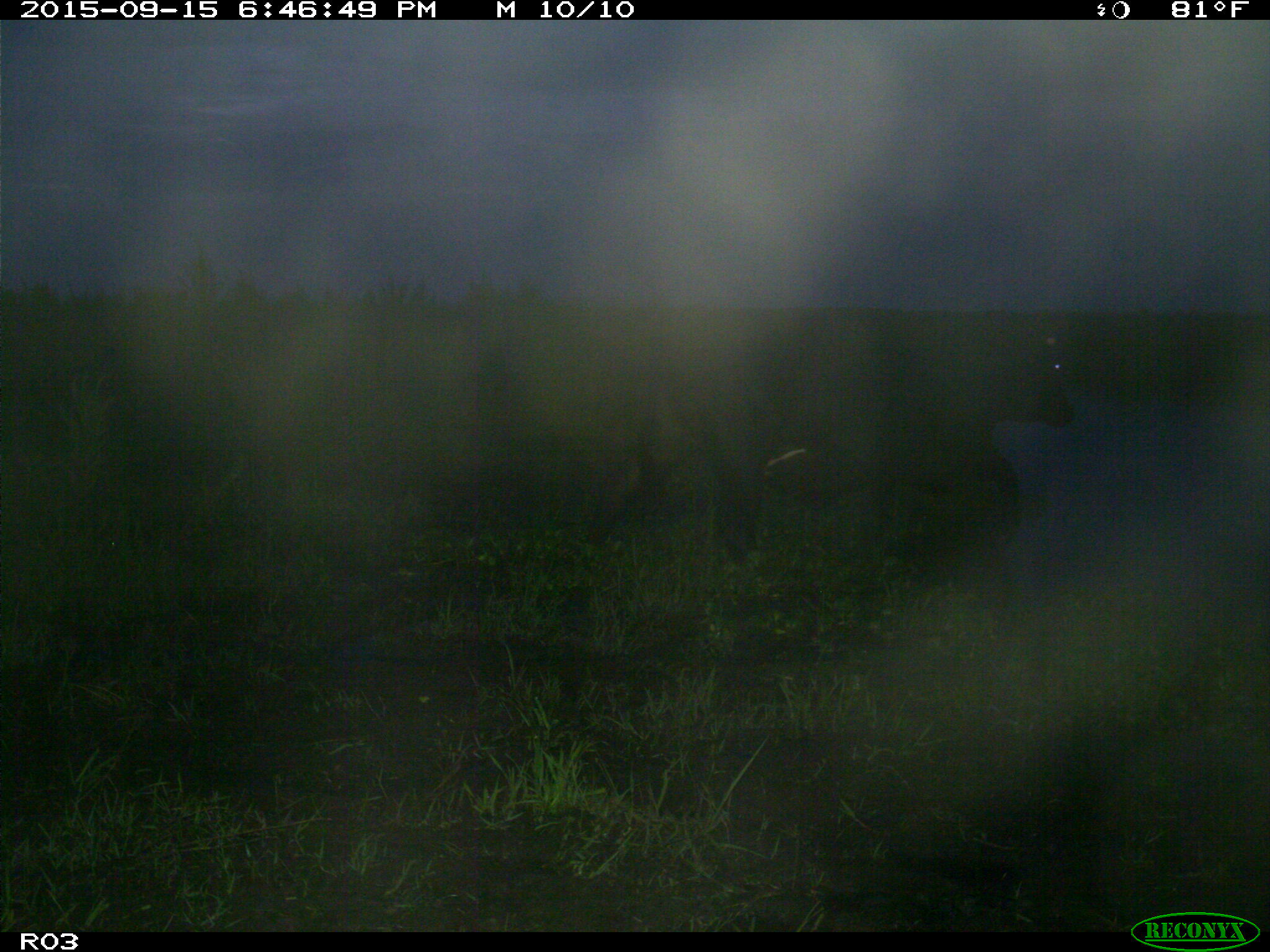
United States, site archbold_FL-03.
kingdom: Animalia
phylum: Chordata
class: Mammalia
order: Artiodactyla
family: Bovidae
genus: Bos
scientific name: Bos taurus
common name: domestic cow